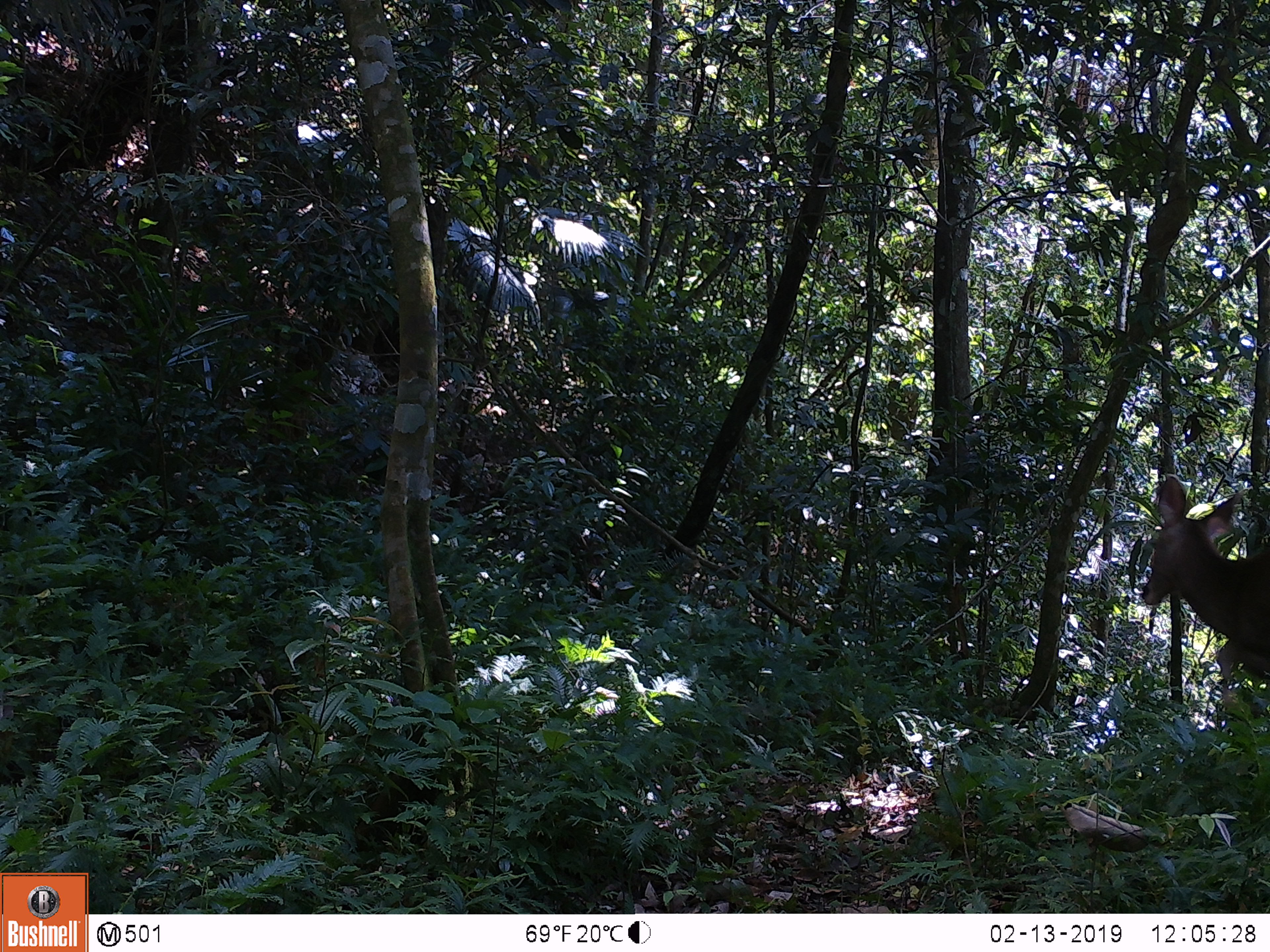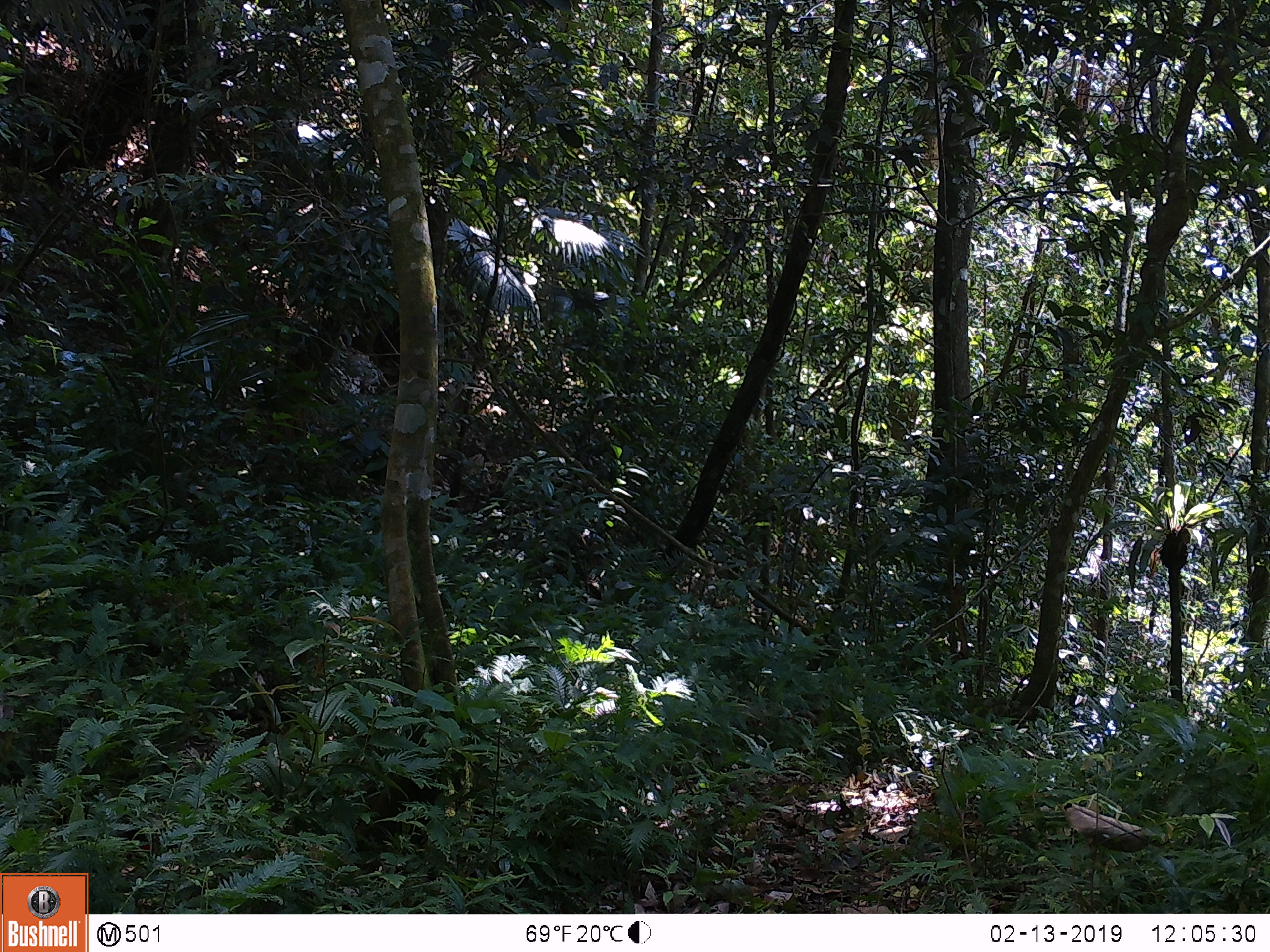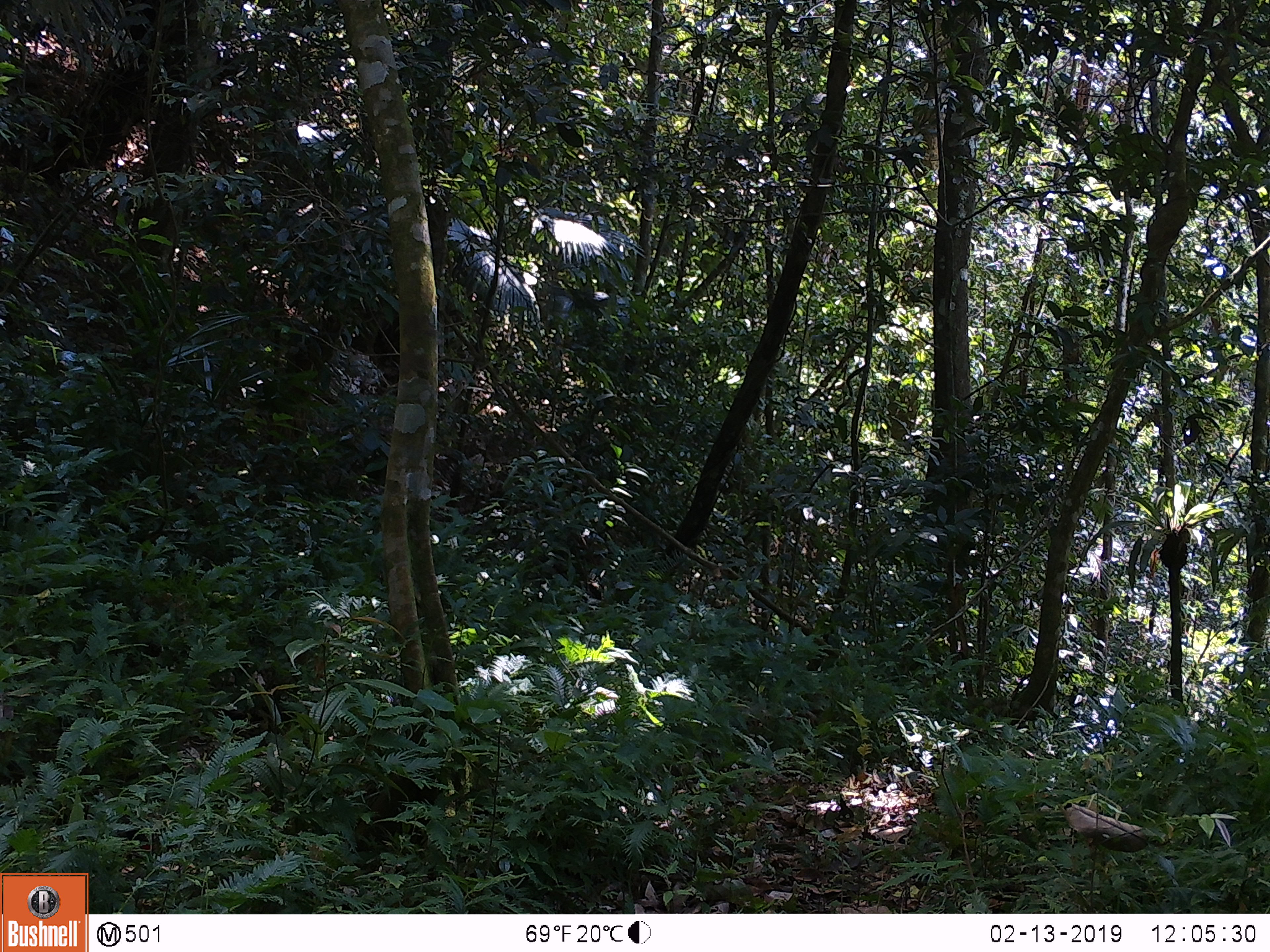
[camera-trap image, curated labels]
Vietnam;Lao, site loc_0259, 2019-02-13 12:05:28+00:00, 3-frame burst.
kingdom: Animalia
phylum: Chordata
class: Mammalia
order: Artiodactyla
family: Cervidae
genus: Rusa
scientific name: Rusa unicolor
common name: sambar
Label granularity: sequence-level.